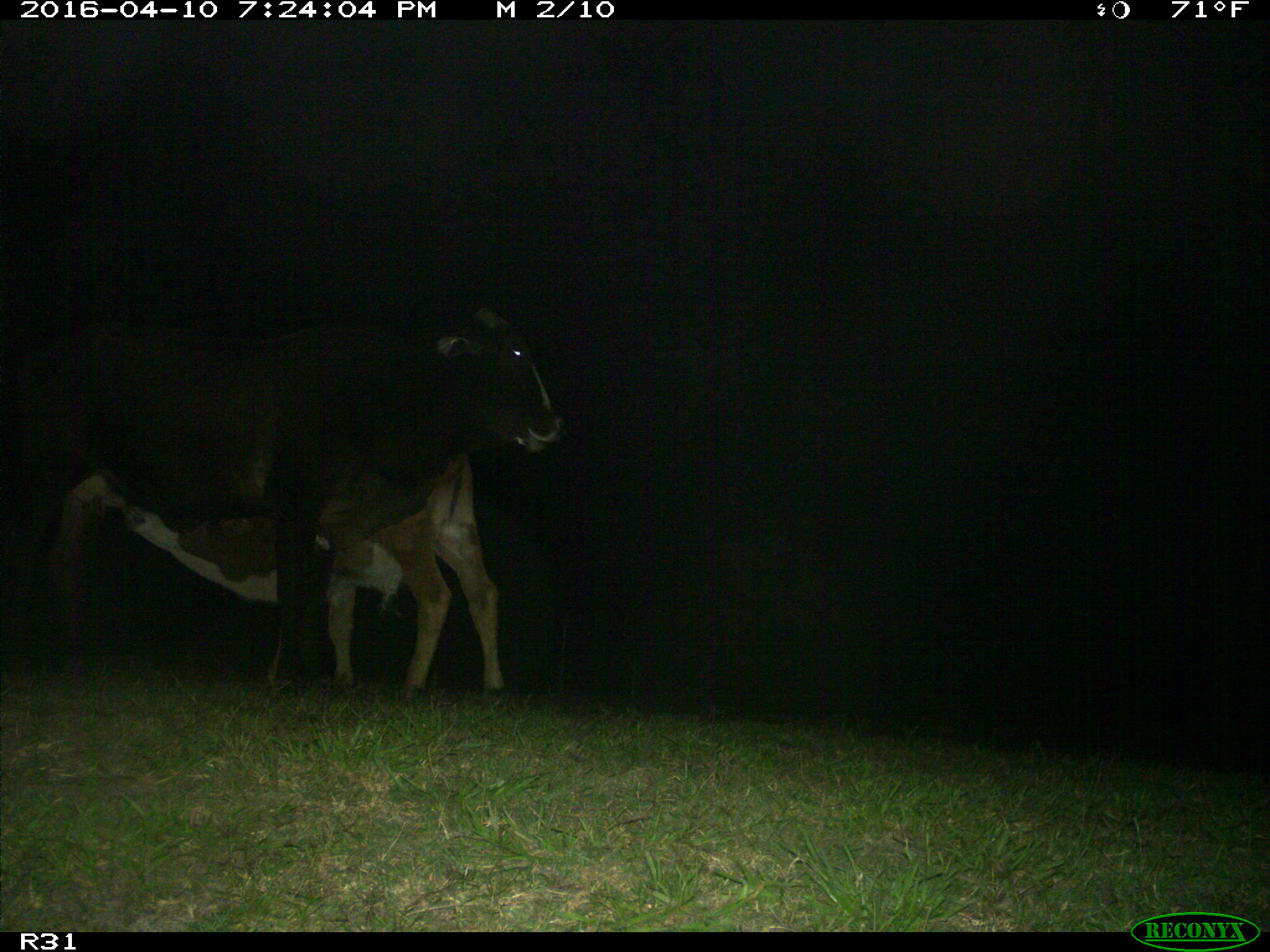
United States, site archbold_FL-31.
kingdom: Animalia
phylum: Chordata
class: Mammalia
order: Artiodactyla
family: Bovidae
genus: Bos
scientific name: Bos taurus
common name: domestic cow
Bos taurus (domestic cow).